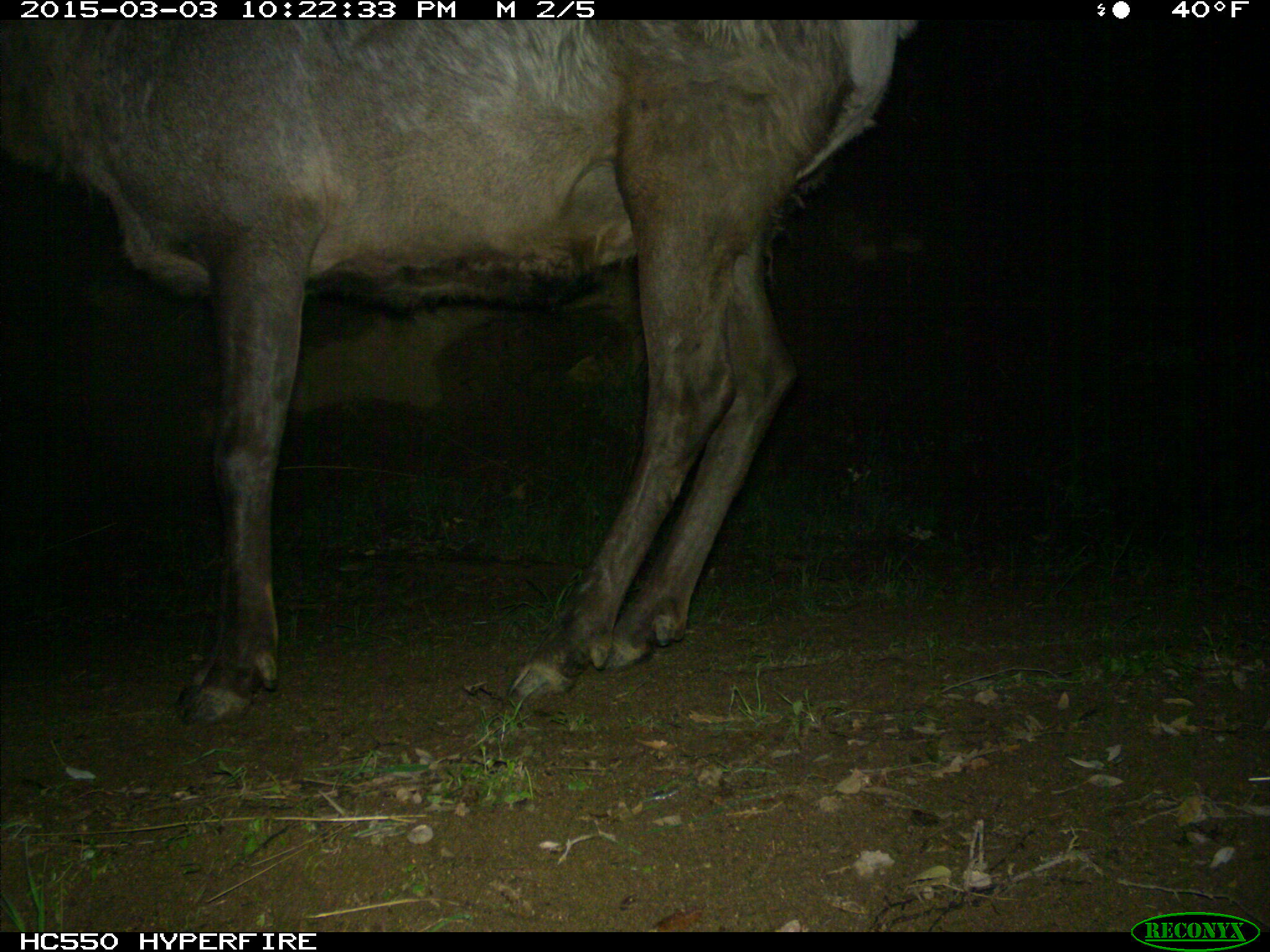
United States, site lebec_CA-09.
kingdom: Animalia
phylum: Chordata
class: Mammalia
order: Artiodactyla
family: Cervidae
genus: Cervus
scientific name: Cervus canadensis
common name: elk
Cervus canadensis (elk).